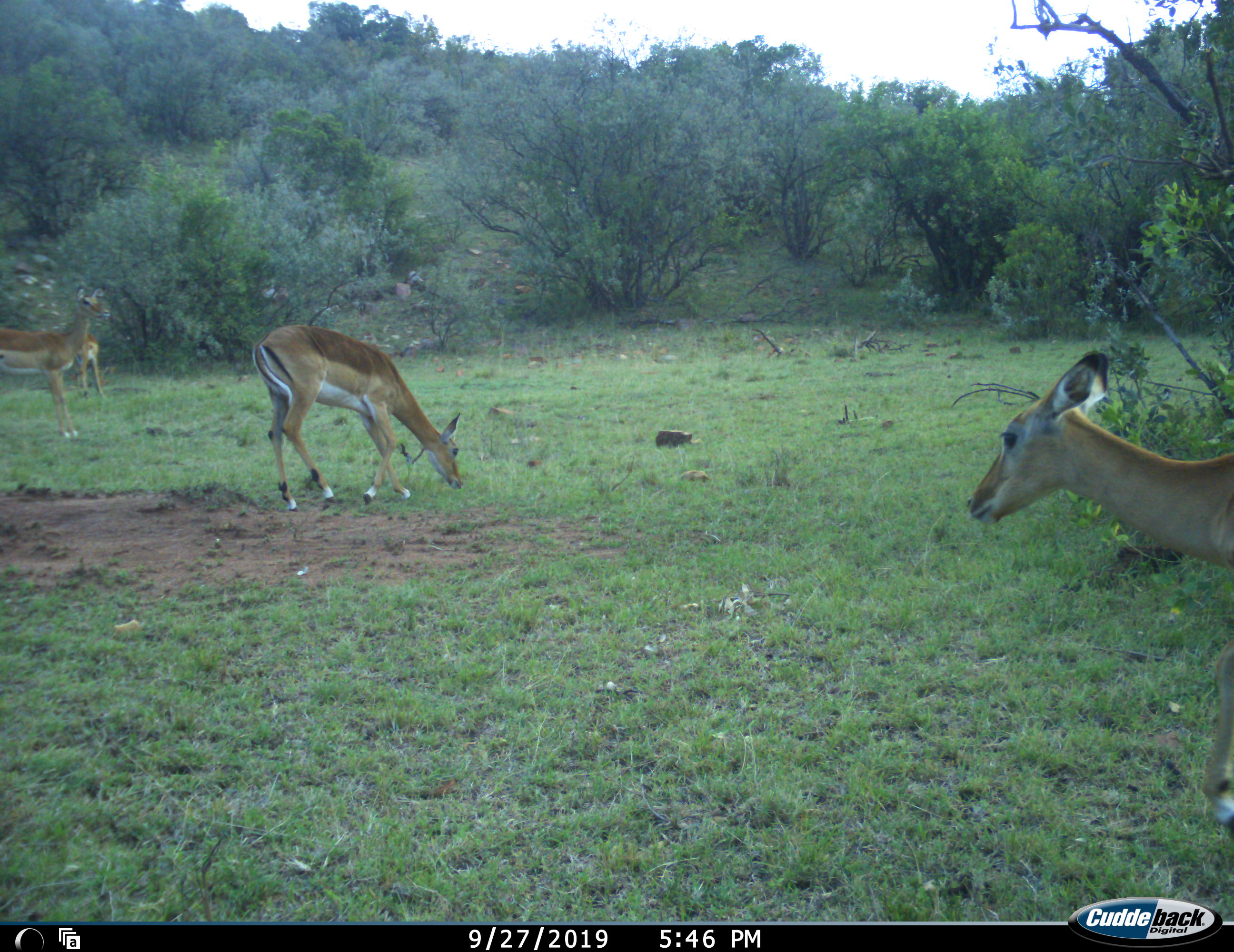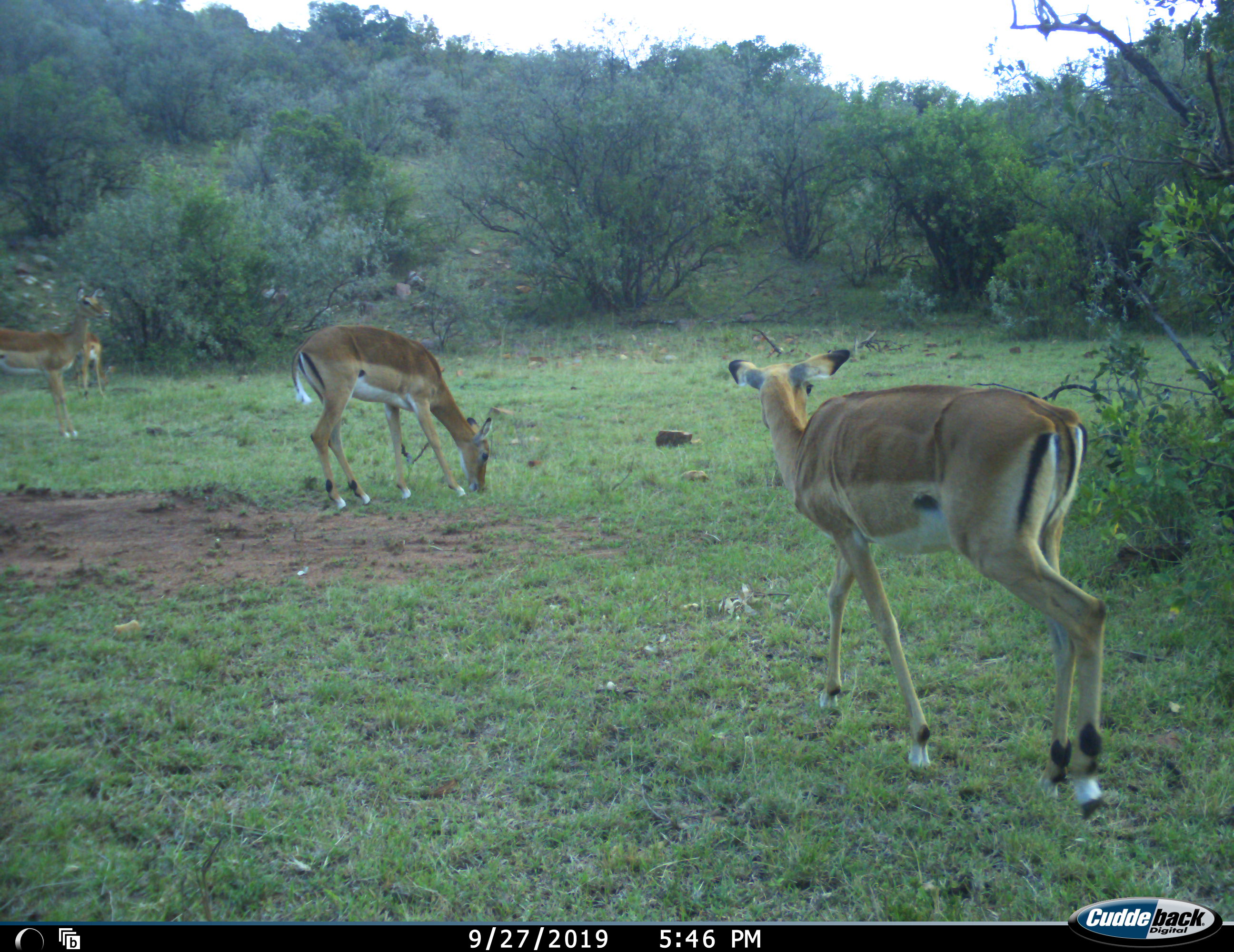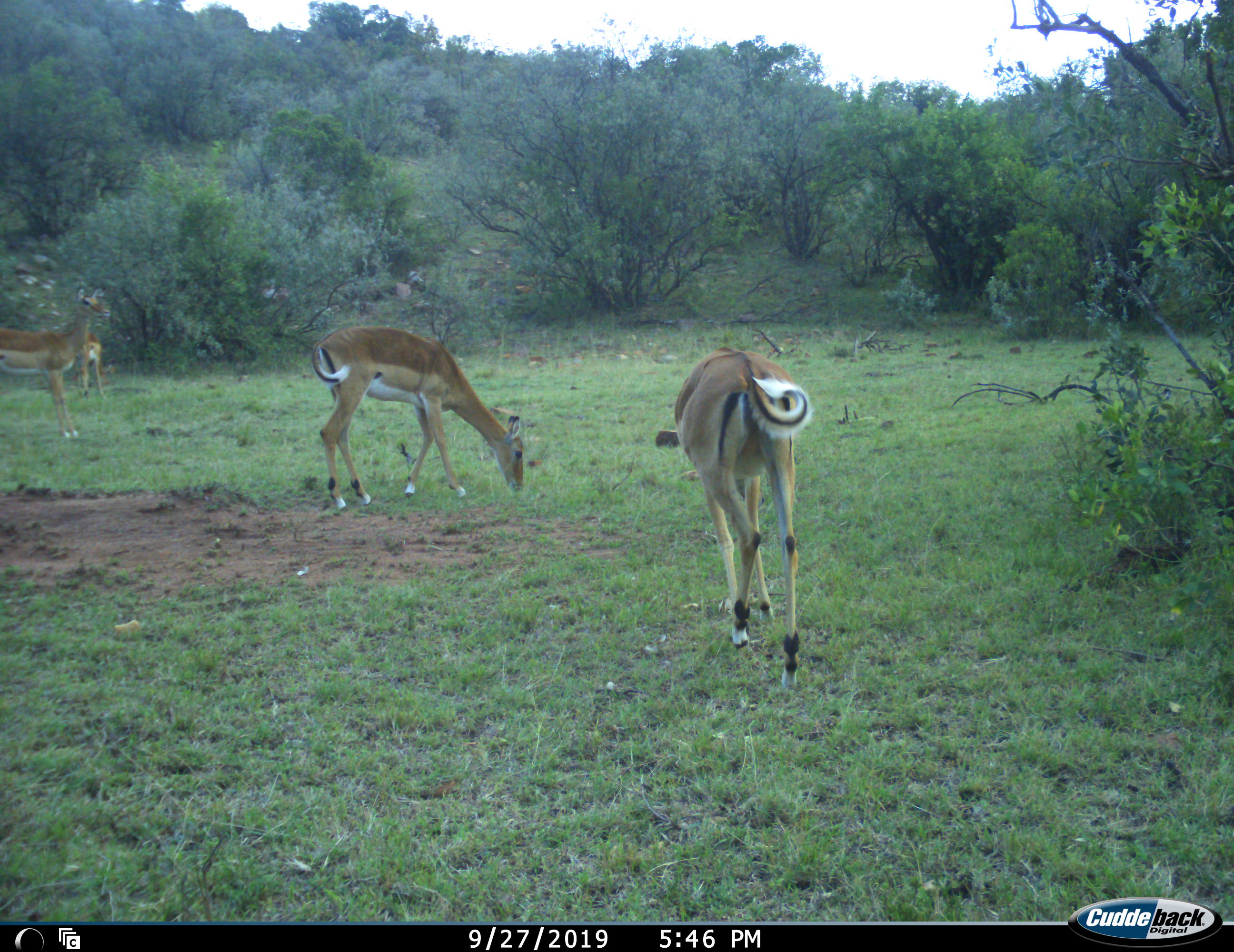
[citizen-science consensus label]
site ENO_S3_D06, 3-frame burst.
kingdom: Animalia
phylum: Chordata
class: Mammalia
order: Artiodactyla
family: Bovidae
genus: Aepyceros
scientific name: Aepyceros melampus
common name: impala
Impala (Aepyceros melampus), count 4. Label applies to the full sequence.